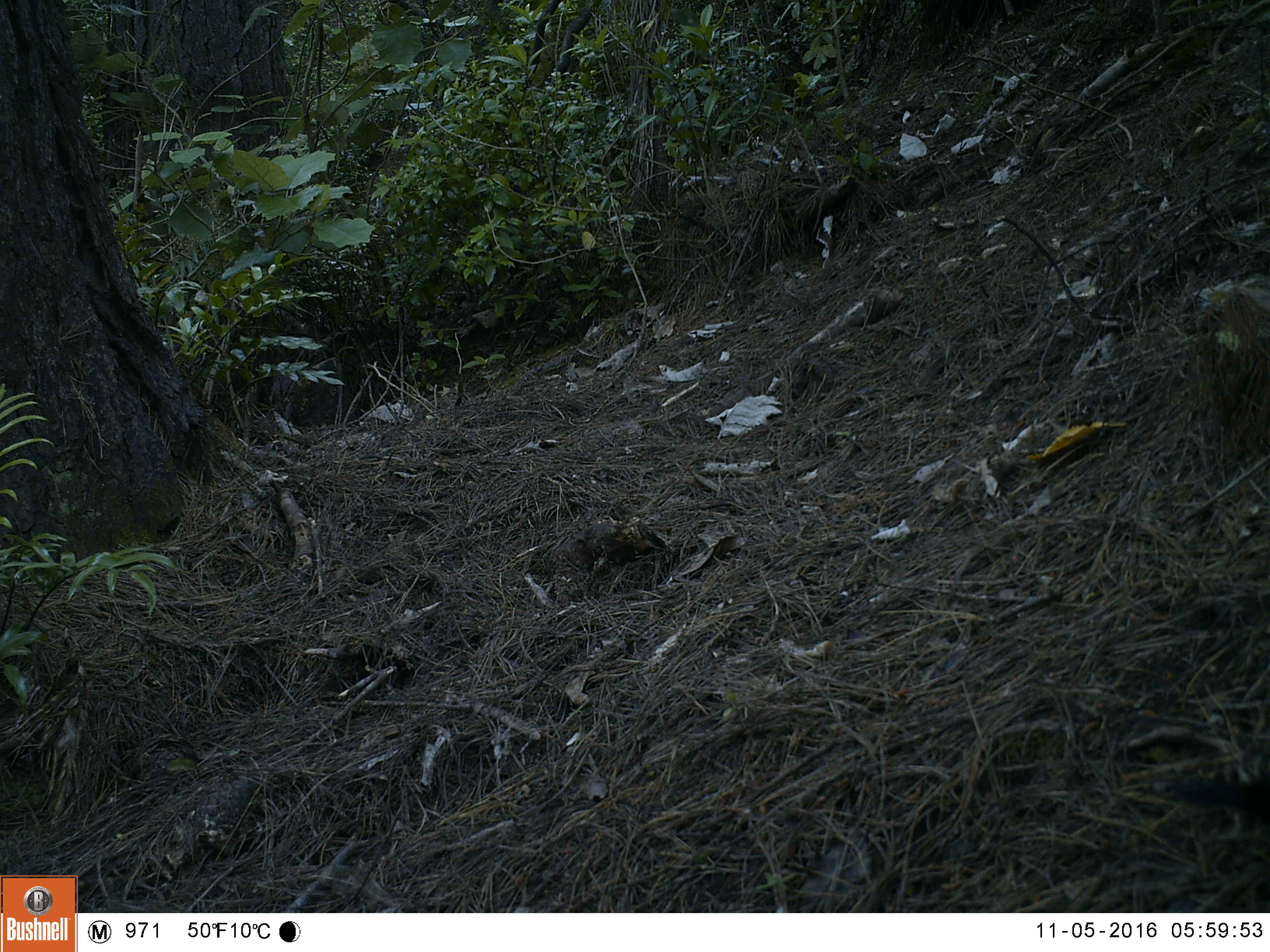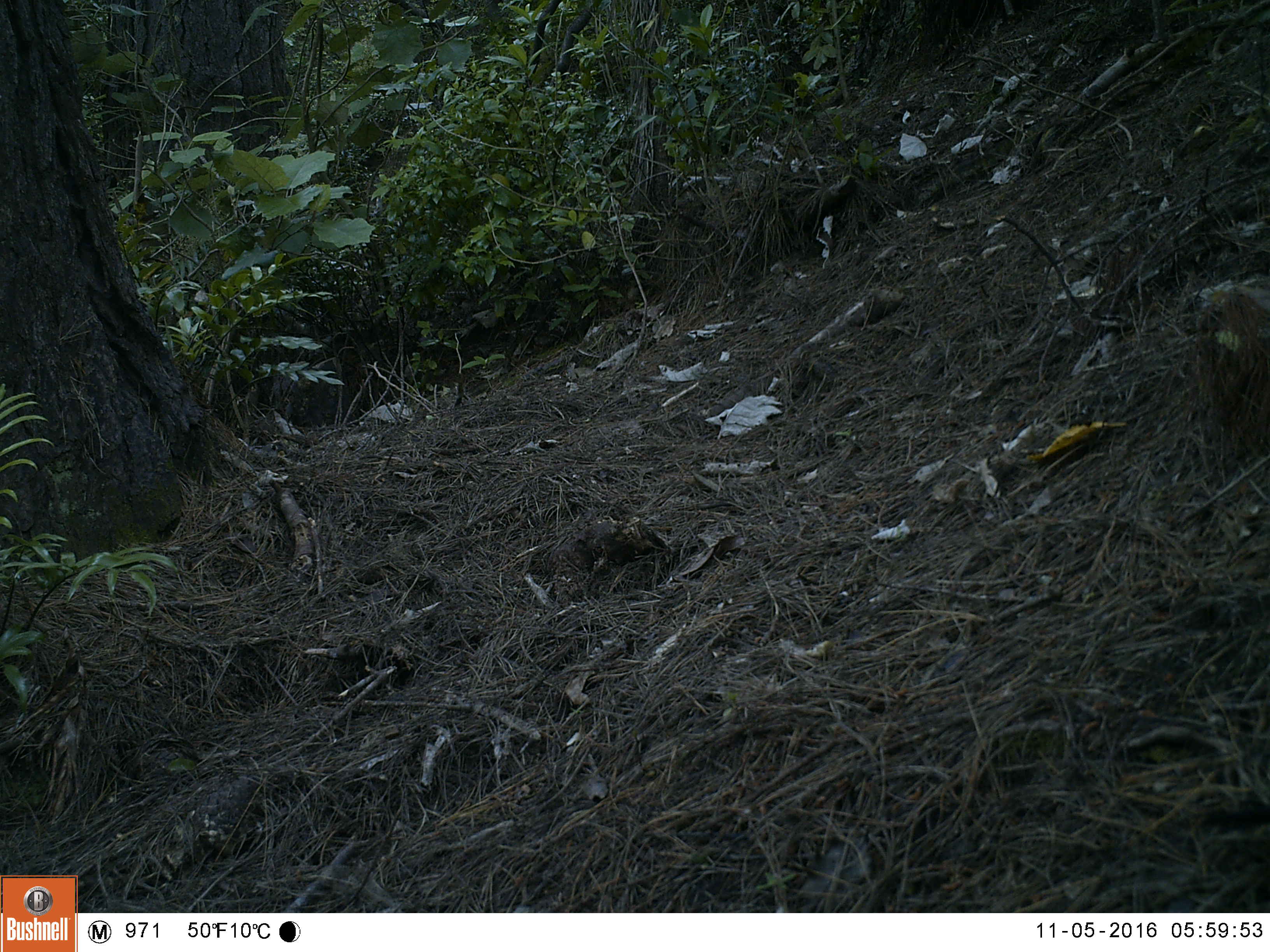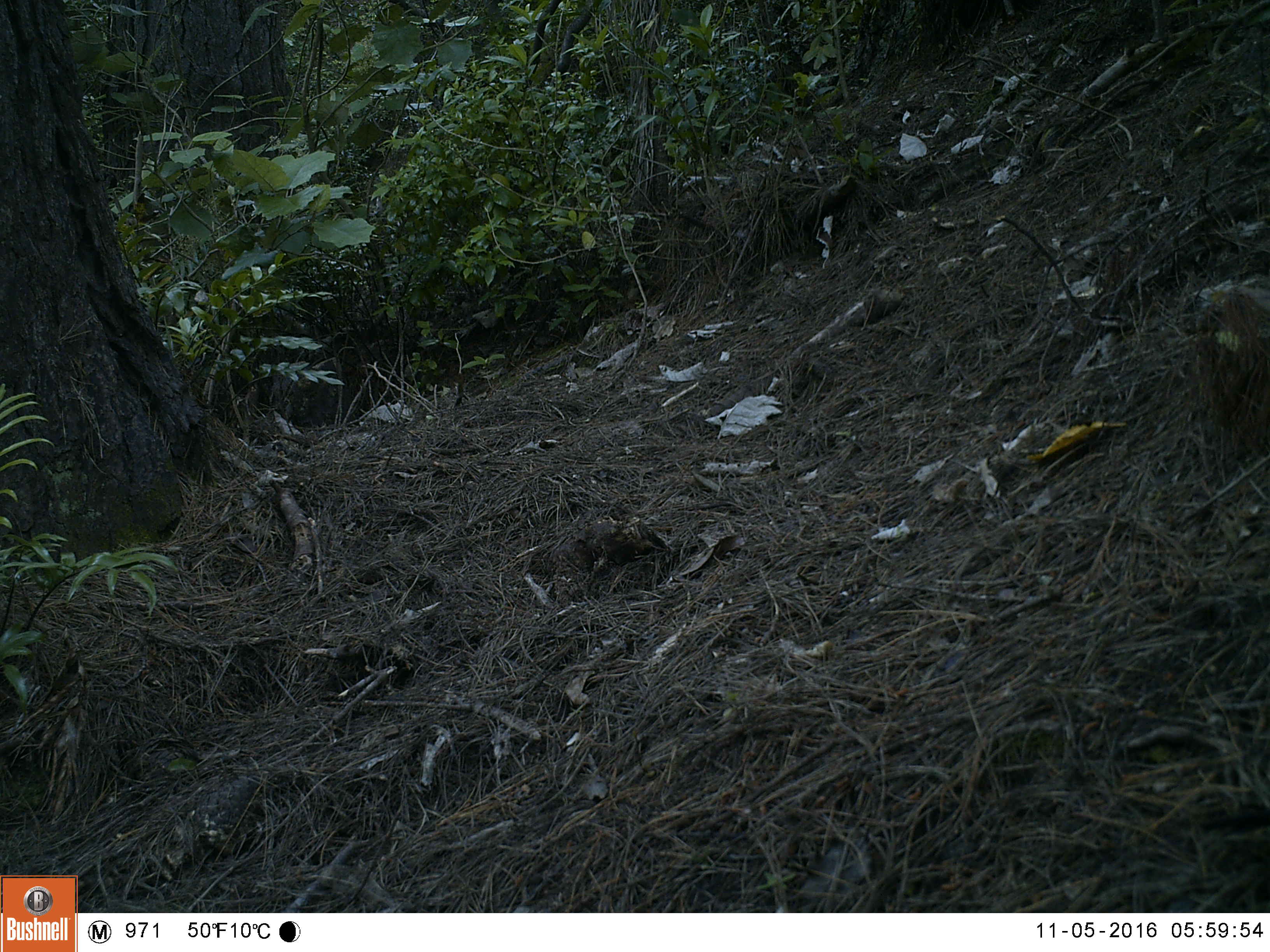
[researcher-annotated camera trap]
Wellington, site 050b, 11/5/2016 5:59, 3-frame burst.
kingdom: Animalia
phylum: Chordata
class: Aves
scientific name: Aves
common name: bird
Bird (Aves).